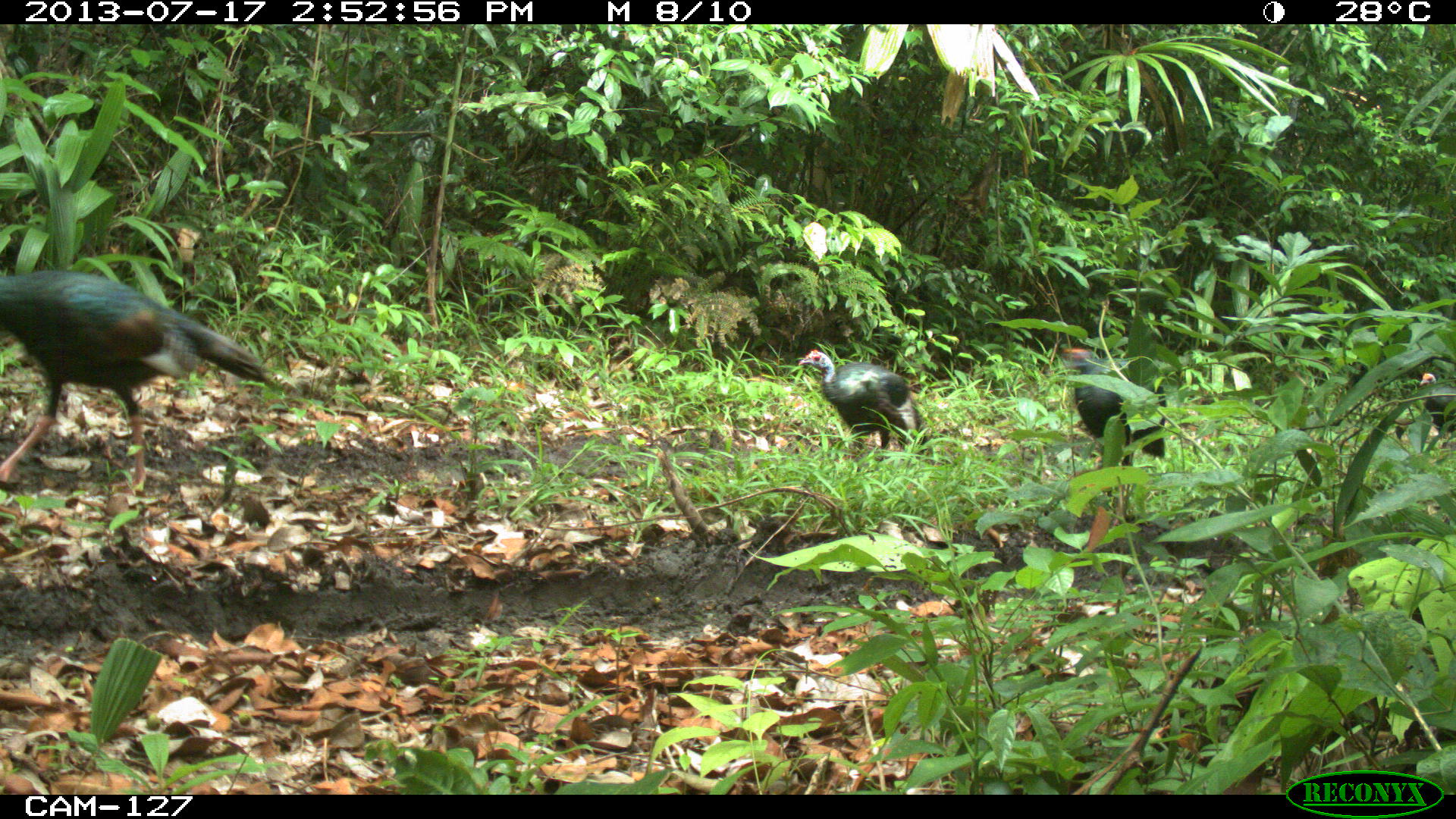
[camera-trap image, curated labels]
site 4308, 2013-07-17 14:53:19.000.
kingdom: Animalia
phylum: Chordata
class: Aves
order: Galliformes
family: Phasianidae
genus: Meleagris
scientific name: Meleagris ocellata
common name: ocellated turkey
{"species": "Meleagris ocellata (ocellated turkey)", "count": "5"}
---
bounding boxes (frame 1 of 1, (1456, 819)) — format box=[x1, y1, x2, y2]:
meleagris ocellata: box=[0, 270, 271, 492]; box=[797, 349, 935, 469]; box=[1063, 347, 1167, 494]